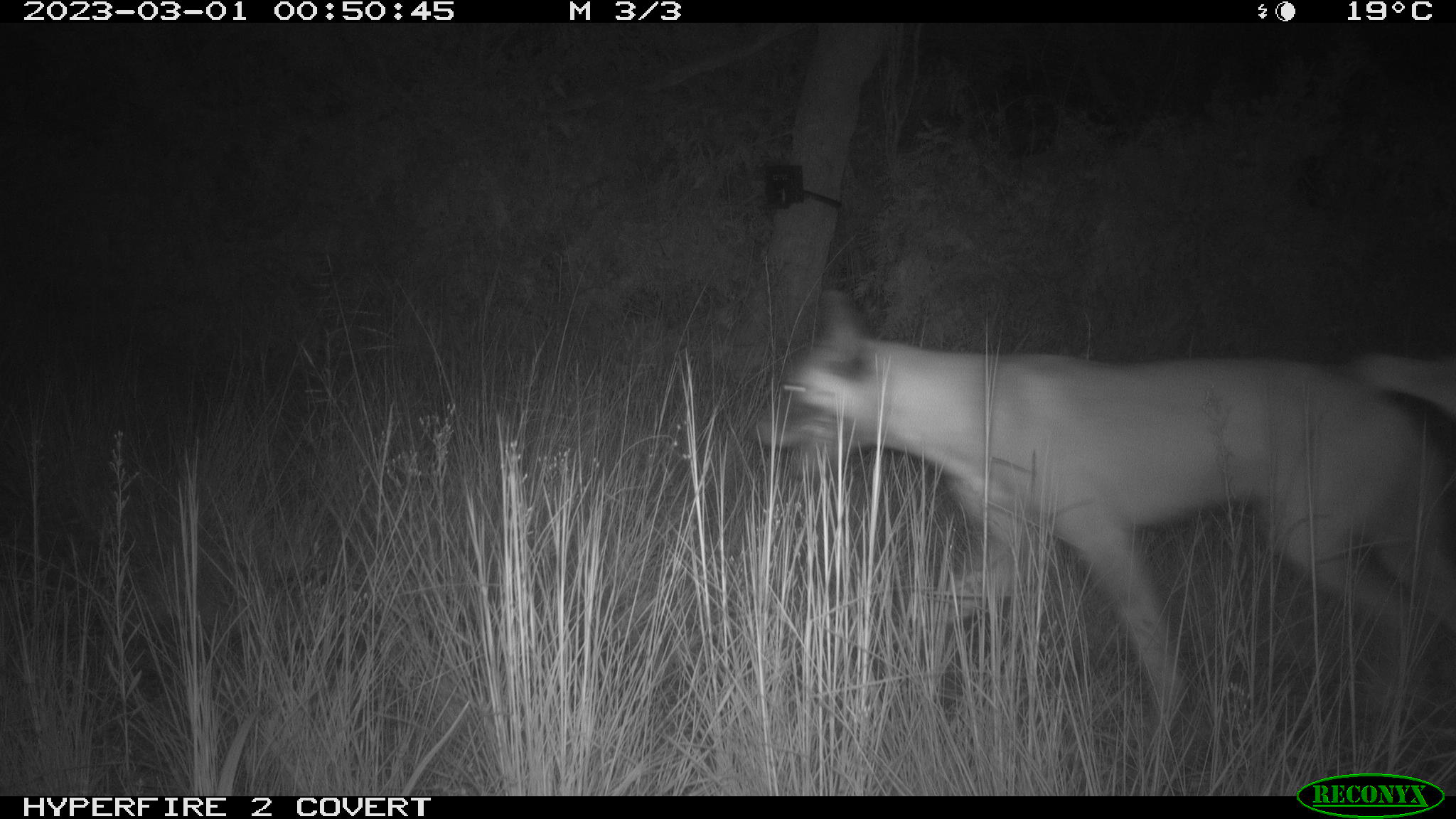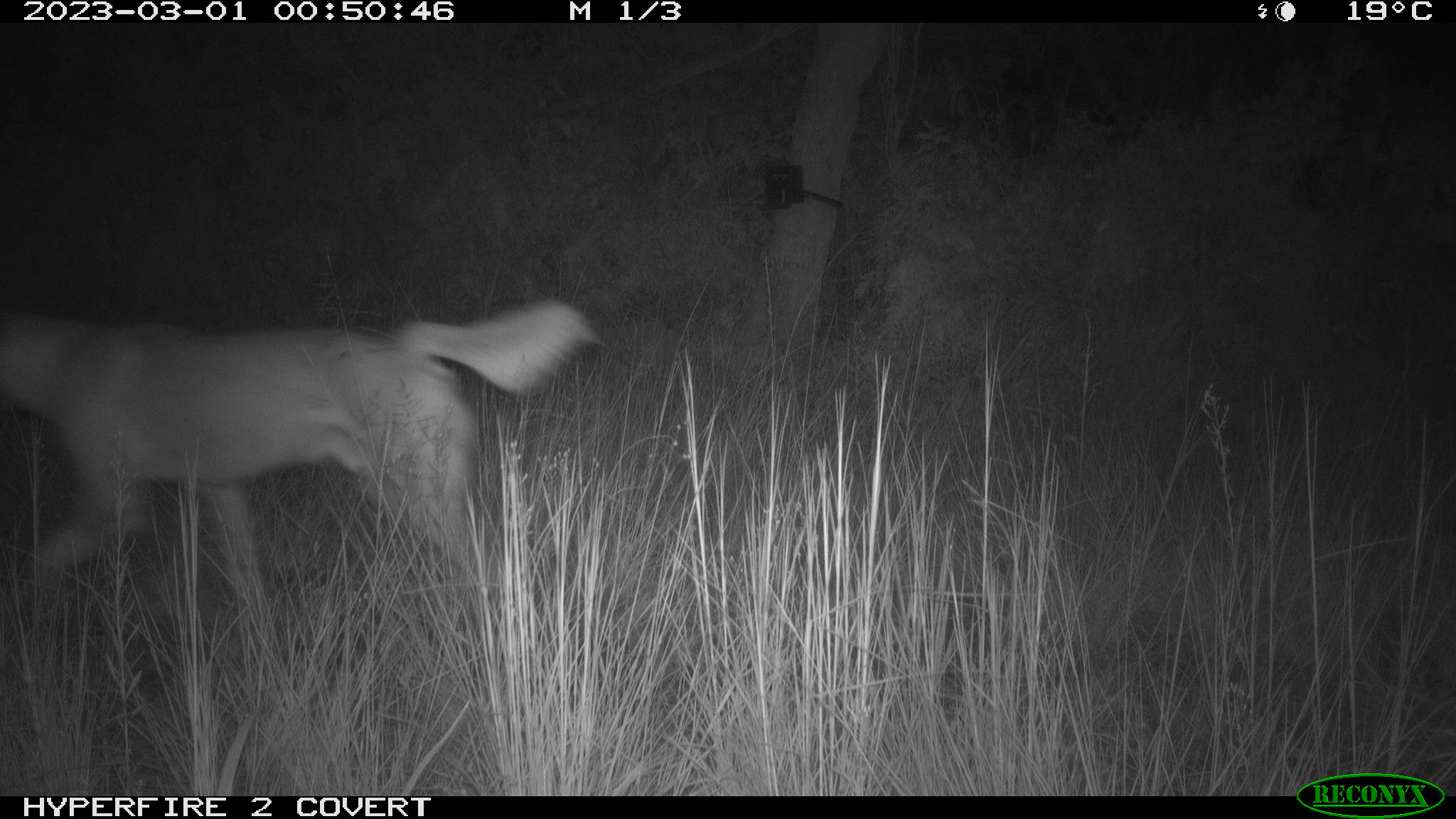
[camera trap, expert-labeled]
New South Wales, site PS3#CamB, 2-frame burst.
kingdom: Animalia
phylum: Chordata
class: Mammalia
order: Carnivora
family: Canidae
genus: Canis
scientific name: Canis familiaris dingo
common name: dingo